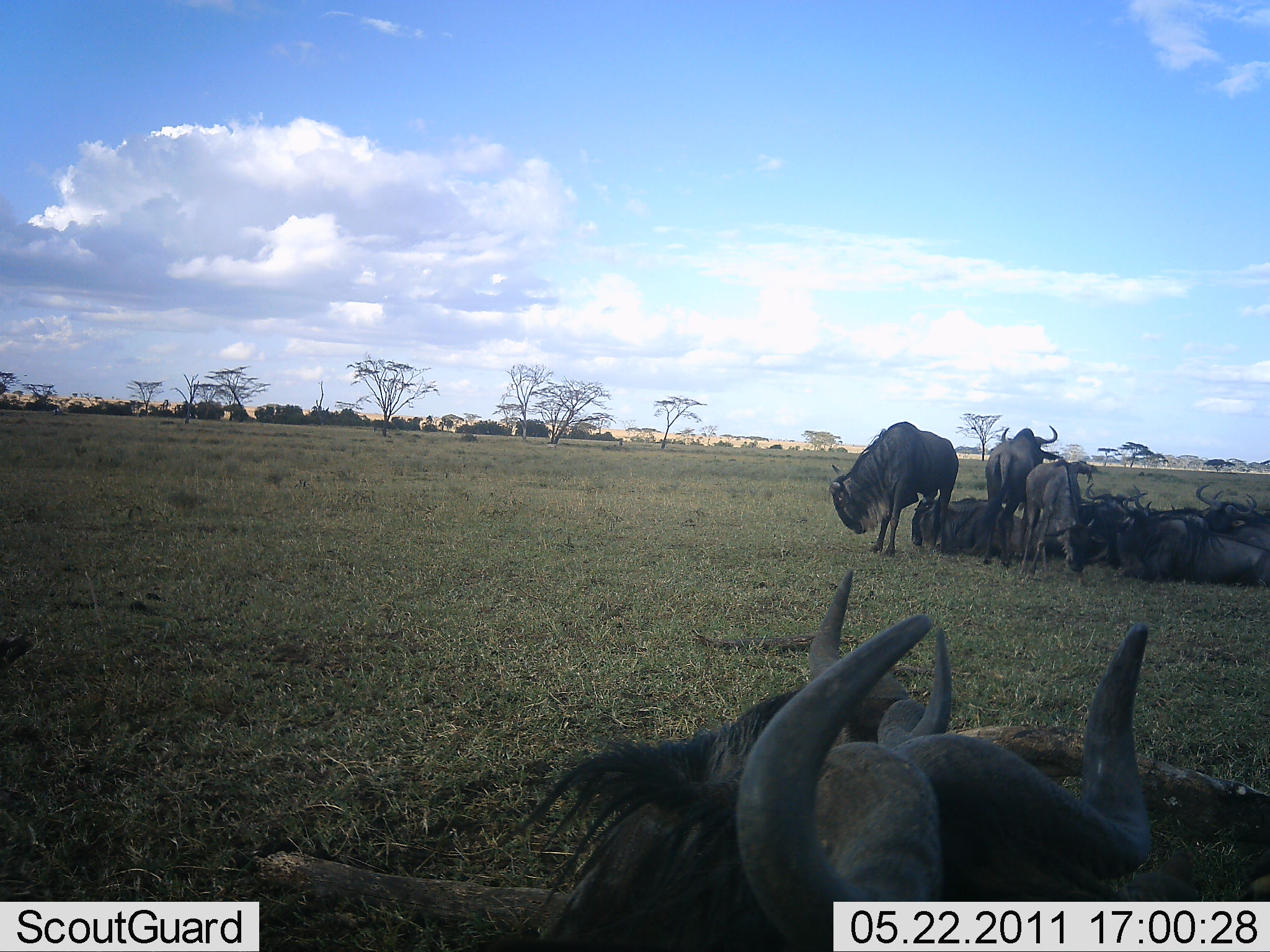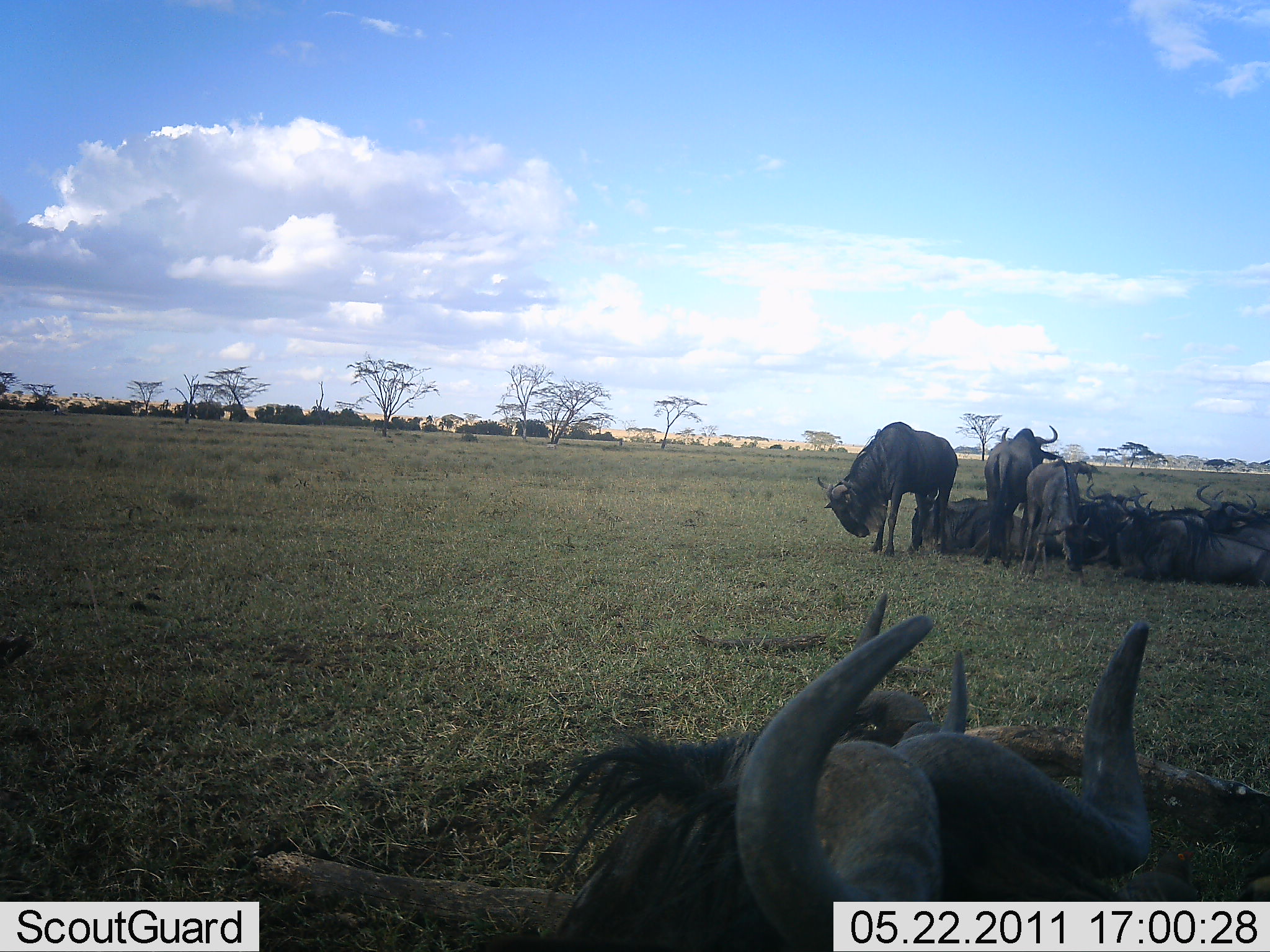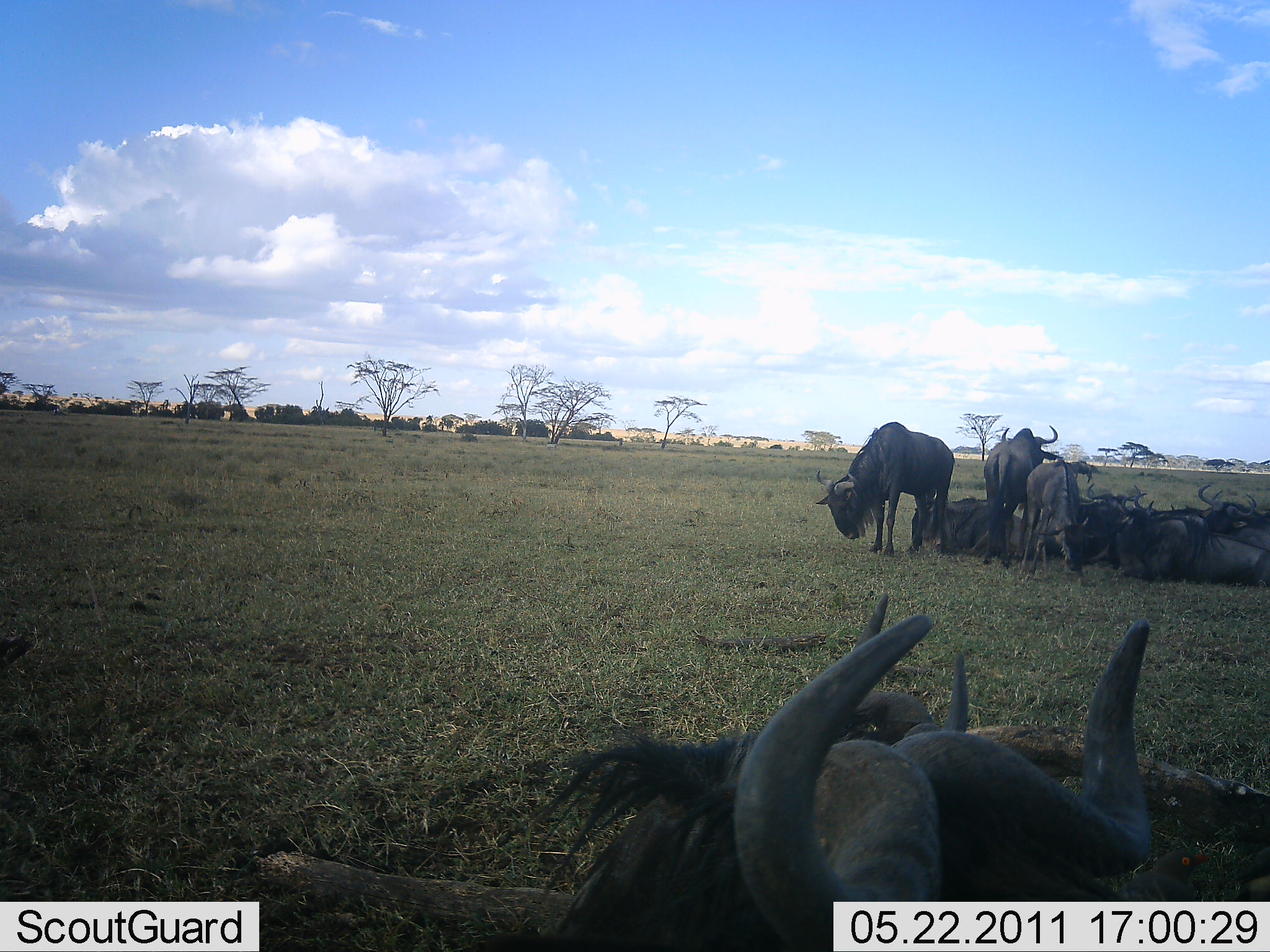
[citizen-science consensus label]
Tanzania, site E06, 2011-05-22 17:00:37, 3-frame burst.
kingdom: Animalia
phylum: Chordata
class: Mammalia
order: Artiodactyla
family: Bovidae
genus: Connochaetes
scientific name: Connochaetes taurinus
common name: blue wildebeest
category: wildebeest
Wildebeest (blue wildebeest) (Connochaetes taurinus), count 11-50. Behavior (volunteer vote fractions): standing 60%, resting 100%, moving 10%, interacting 10%. Young present (vote fraction): 0%. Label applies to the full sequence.